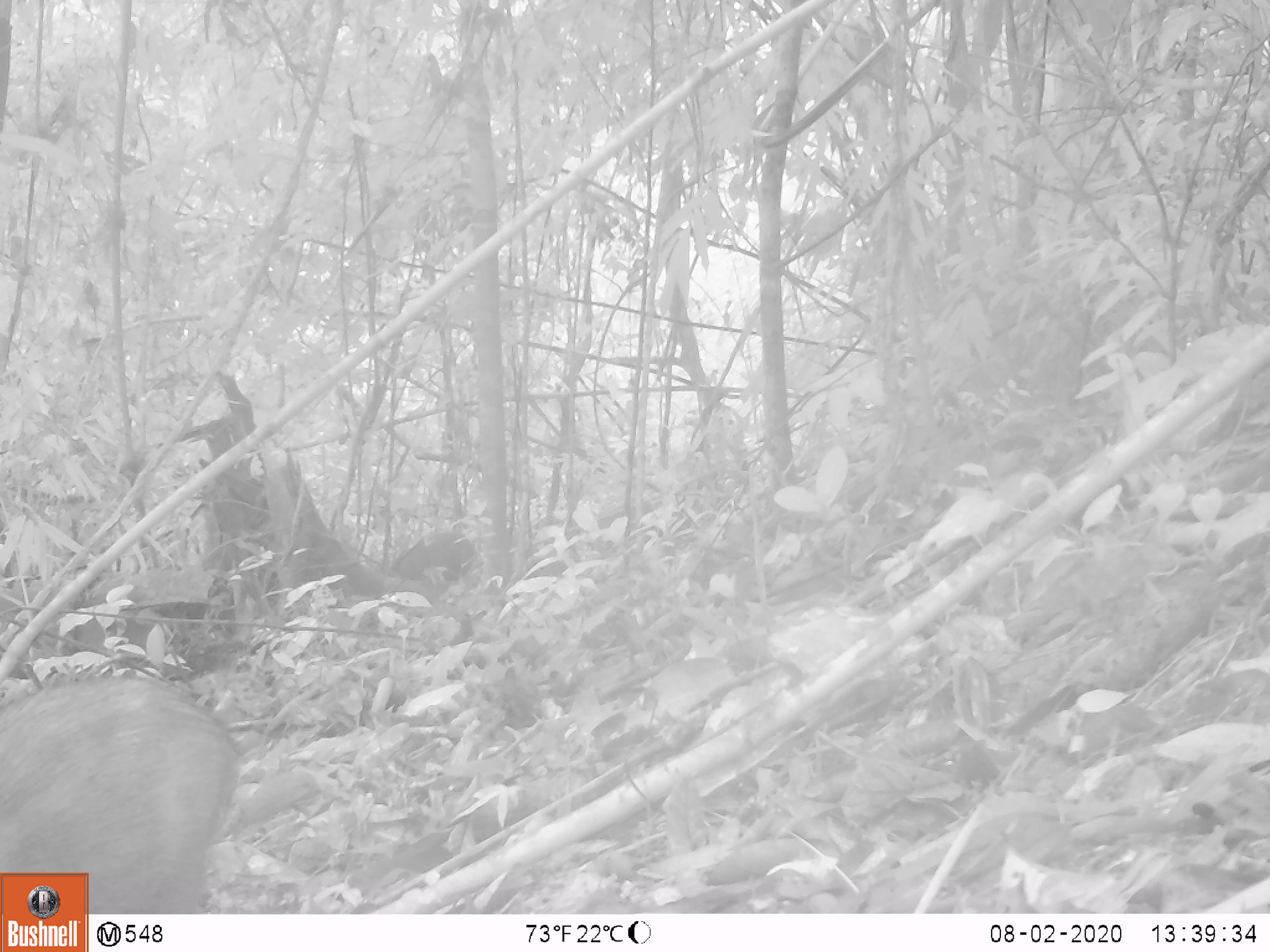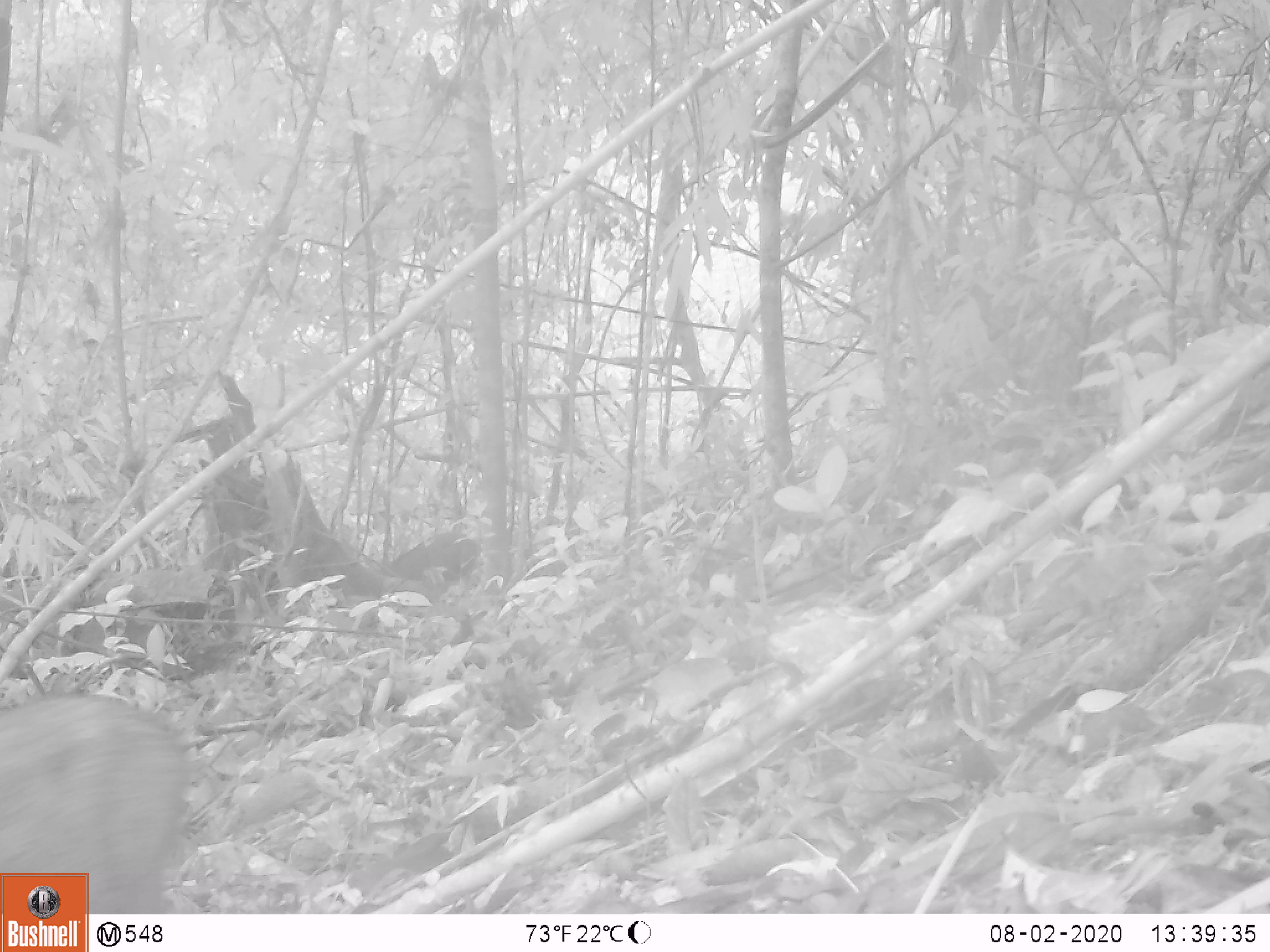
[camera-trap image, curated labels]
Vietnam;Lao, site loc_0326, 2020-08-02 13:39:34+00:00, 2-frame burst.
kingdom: Animalia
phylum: Chordata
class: Mammalia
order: Artiodactyla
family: Suidae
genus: Sus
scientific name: Sus scrofa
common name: eurasian wild pig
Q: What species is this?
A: Eurasian wild pig (Sus scrofa).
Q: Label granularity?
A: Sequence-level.